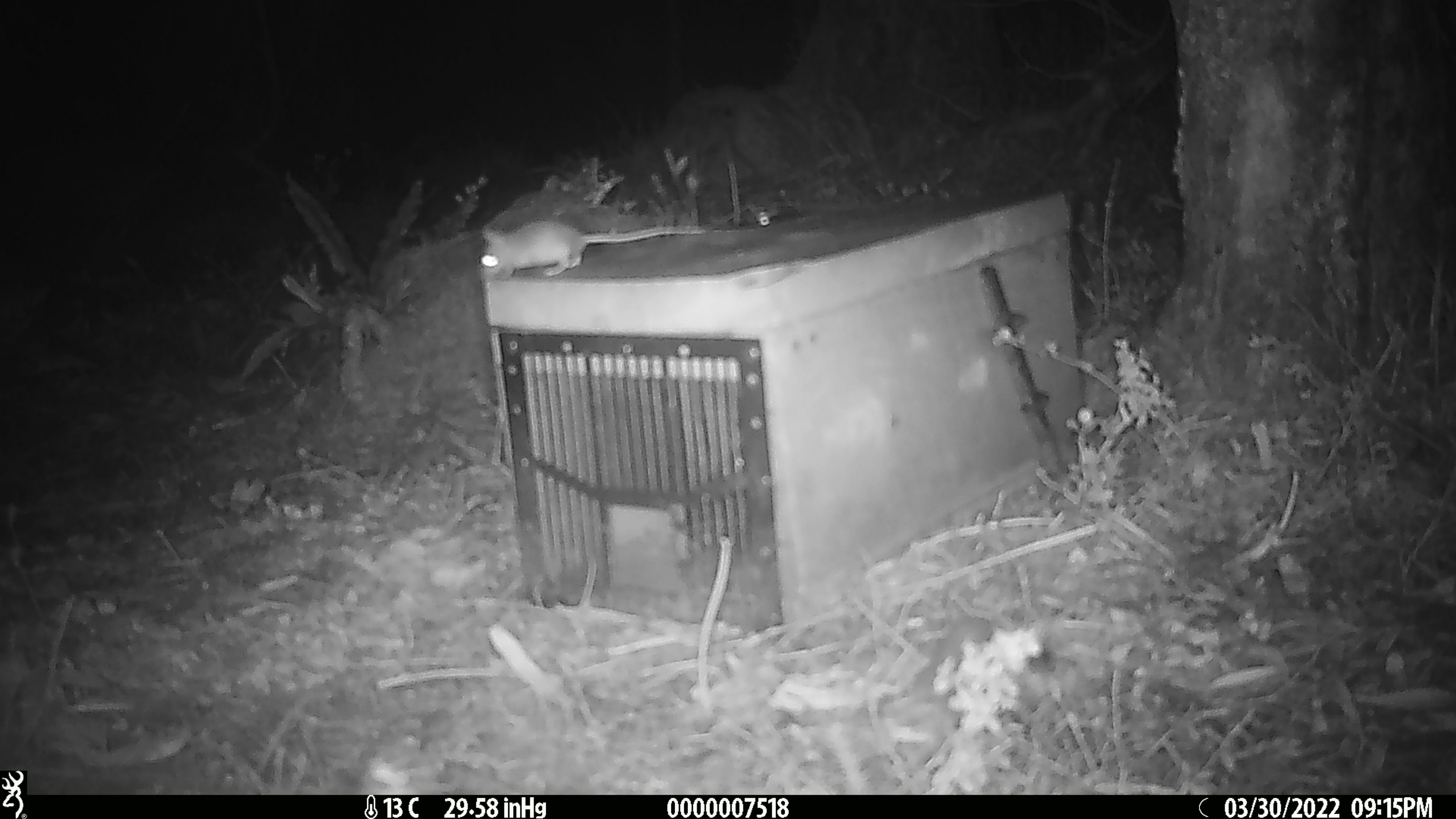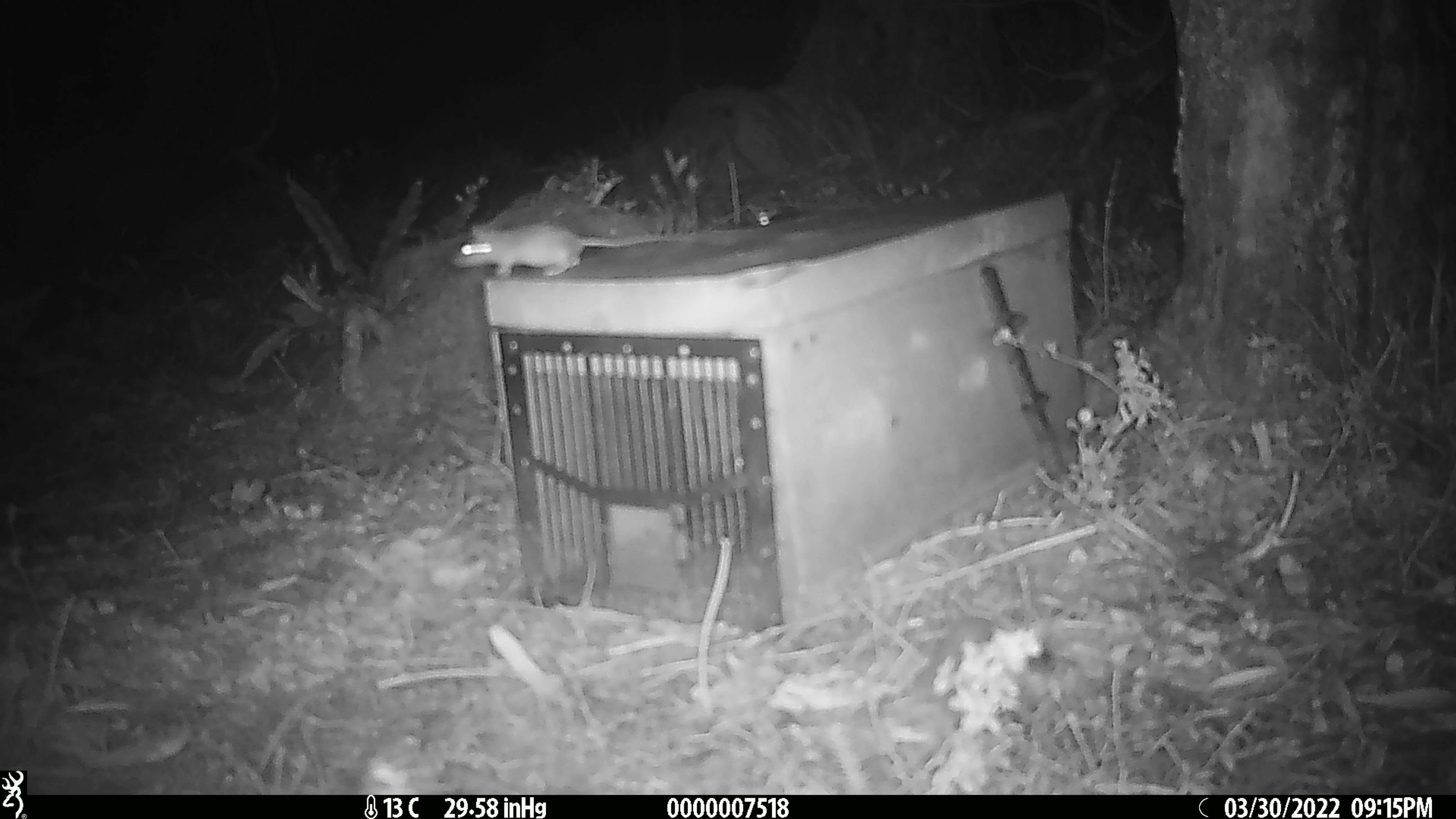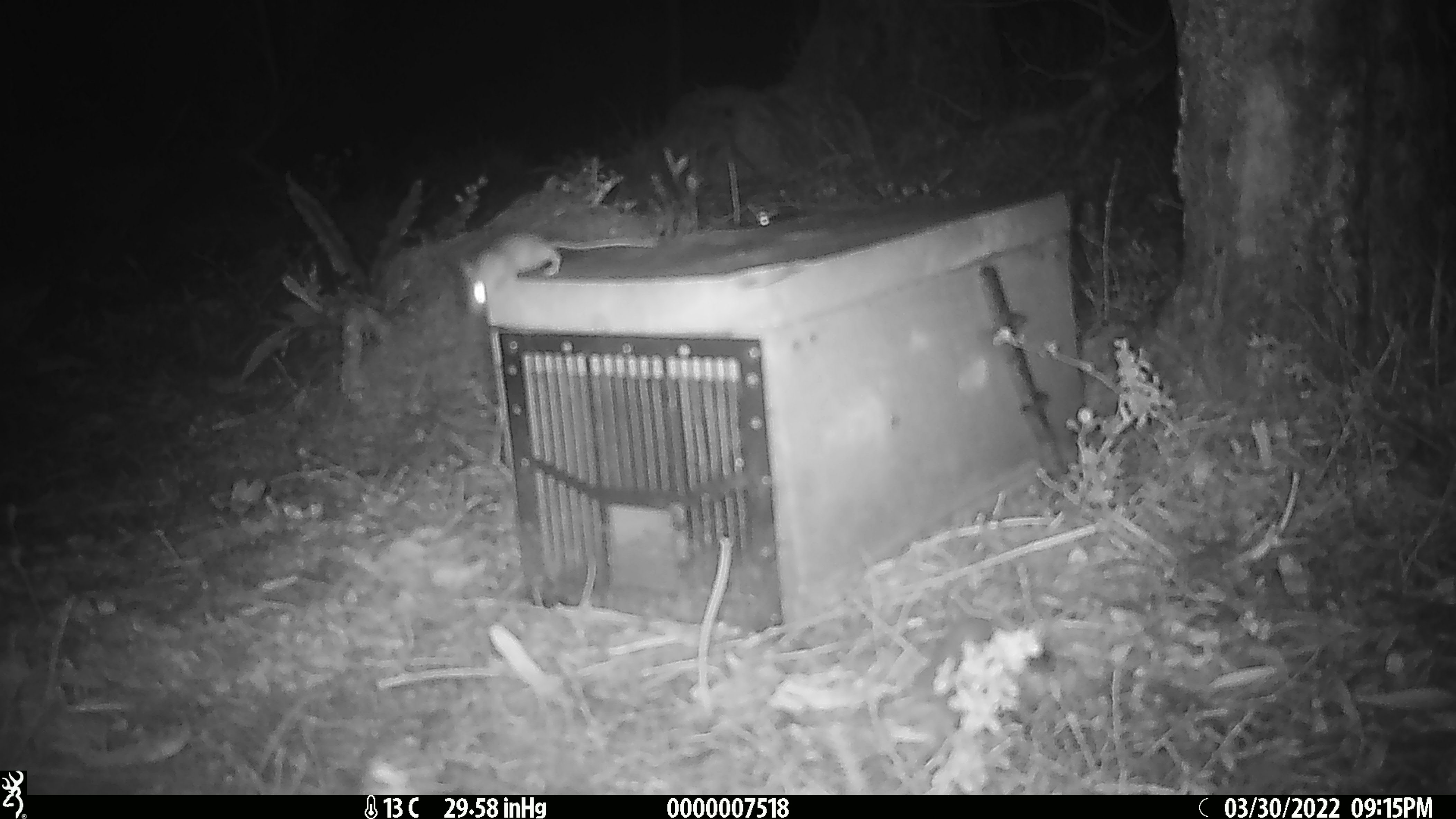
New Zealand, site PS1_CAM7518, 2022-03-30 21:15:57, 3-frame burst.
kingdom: Animalia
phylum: Chordata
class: Mammalia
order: Rodentia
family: Muridae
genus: Mus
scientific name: Mus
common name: mouse